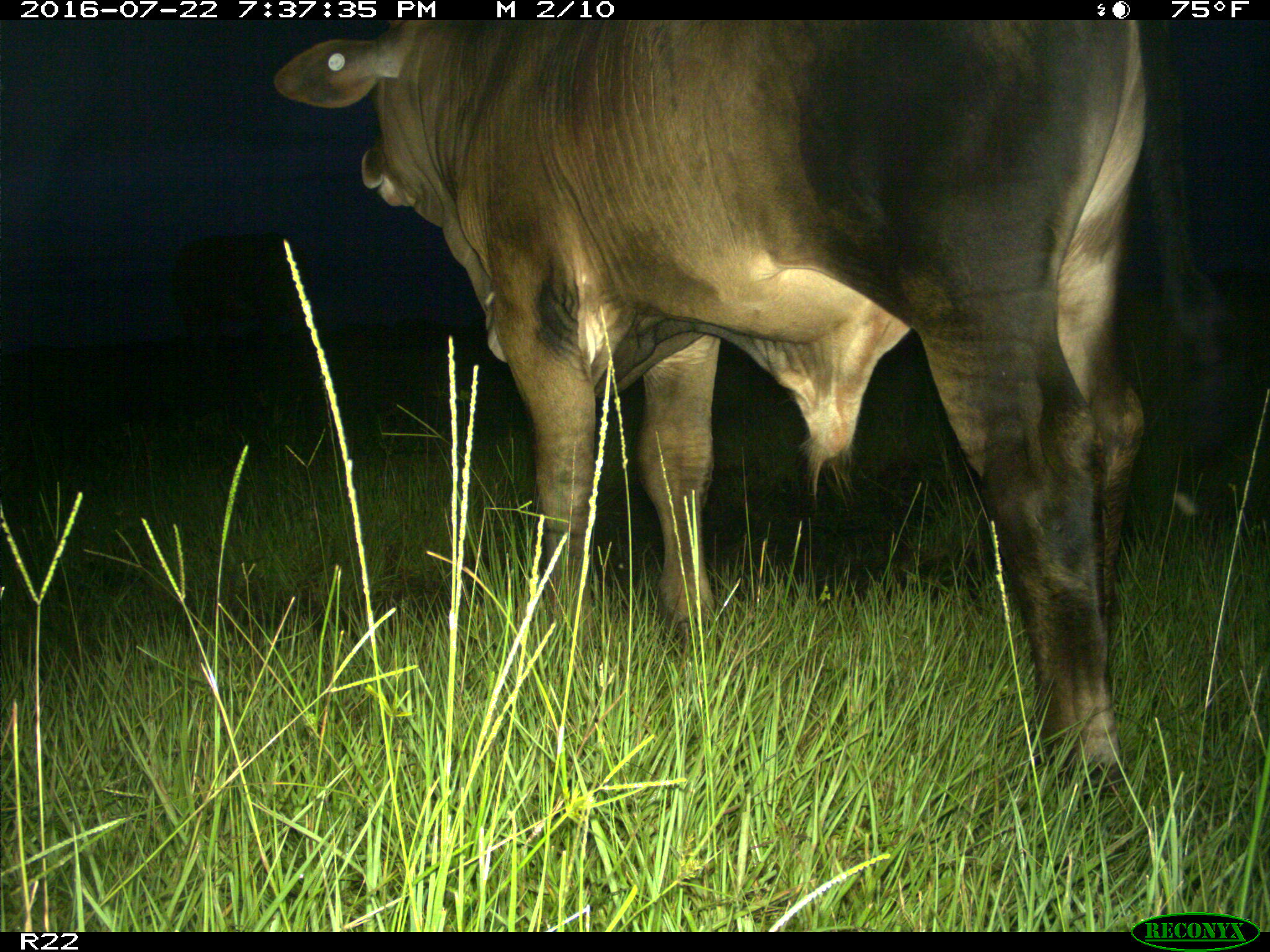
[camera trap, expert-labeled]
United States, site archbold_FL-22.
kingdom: Animalia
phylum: Chordata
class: Mammalia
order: Artiodactyla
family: Bovidae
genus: Bos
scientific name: Bos taurus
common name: domestic cow